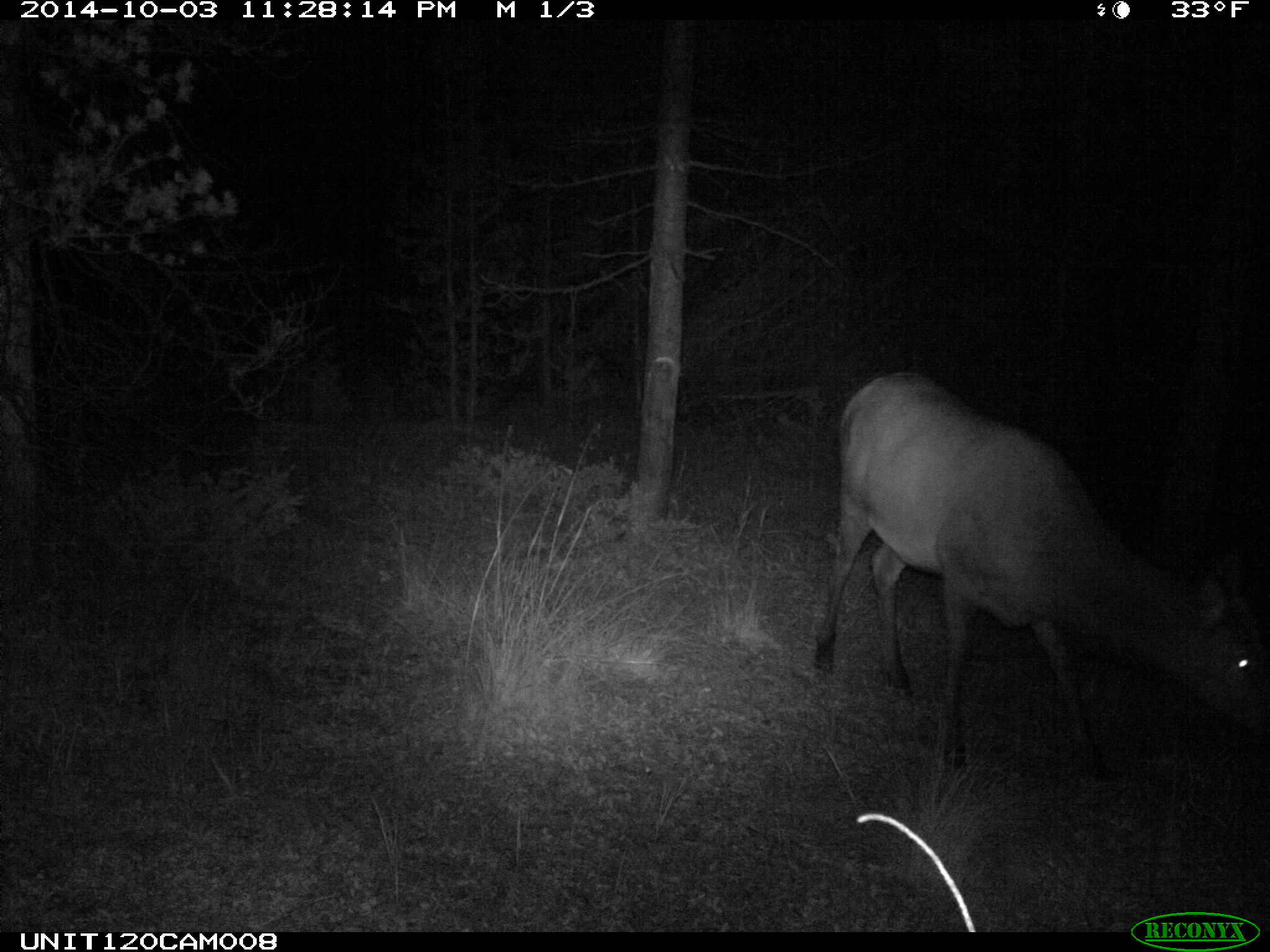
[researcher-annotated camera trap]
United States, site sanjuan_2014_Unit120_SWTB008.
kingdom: Animalia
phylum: Chordata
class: Mammalia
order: Artiodactyla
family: Cervidae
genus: Cervus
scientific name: Cervus elaphus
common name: red deer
Cervus elaphus (red deer).